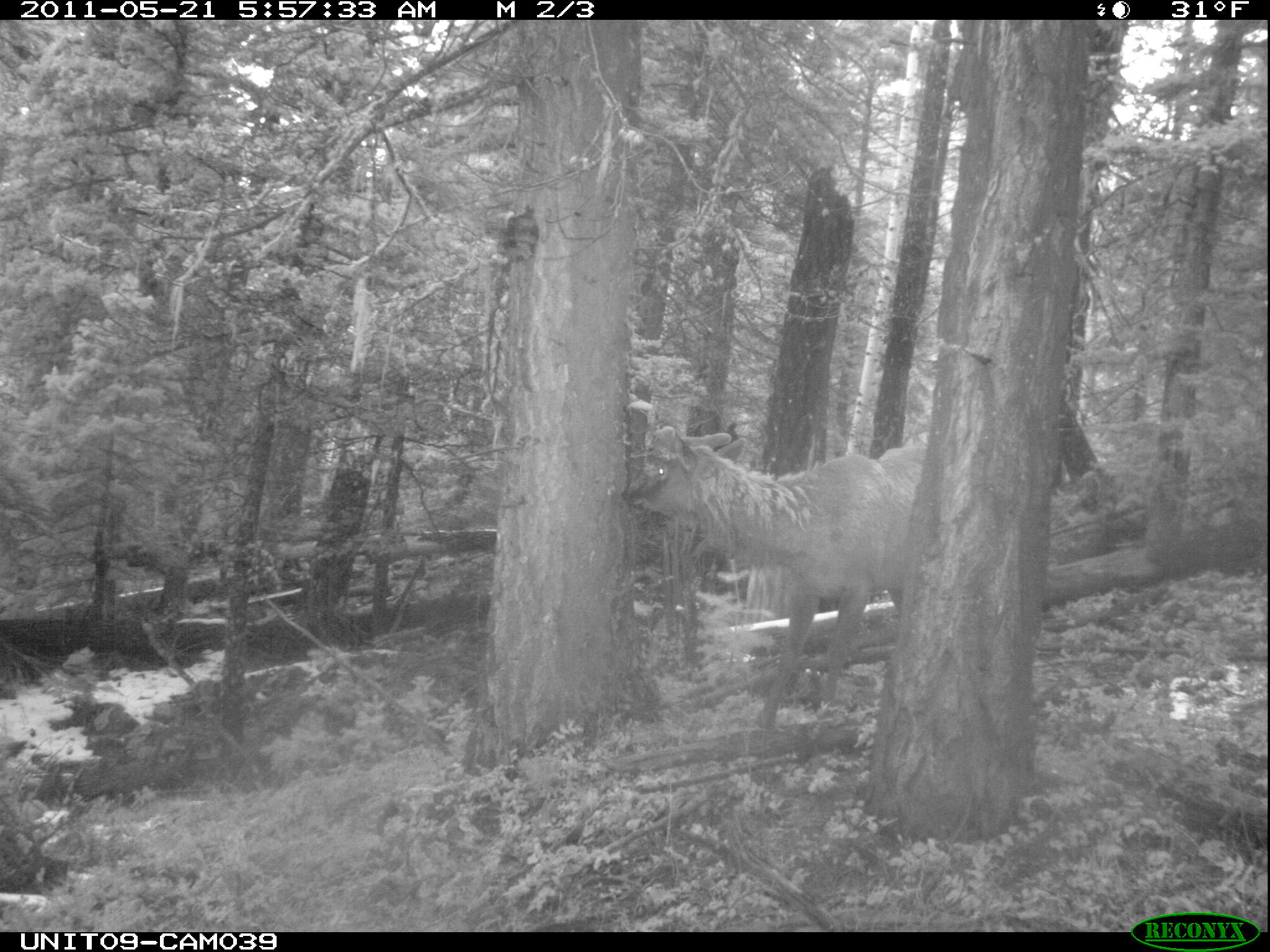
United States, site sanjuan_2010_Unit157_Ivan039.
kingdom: Animalia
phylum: Chordata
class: Mammalia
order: Artiodactyla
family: Cervidae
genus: Cervus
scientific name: Cervus elaphus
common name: red deer